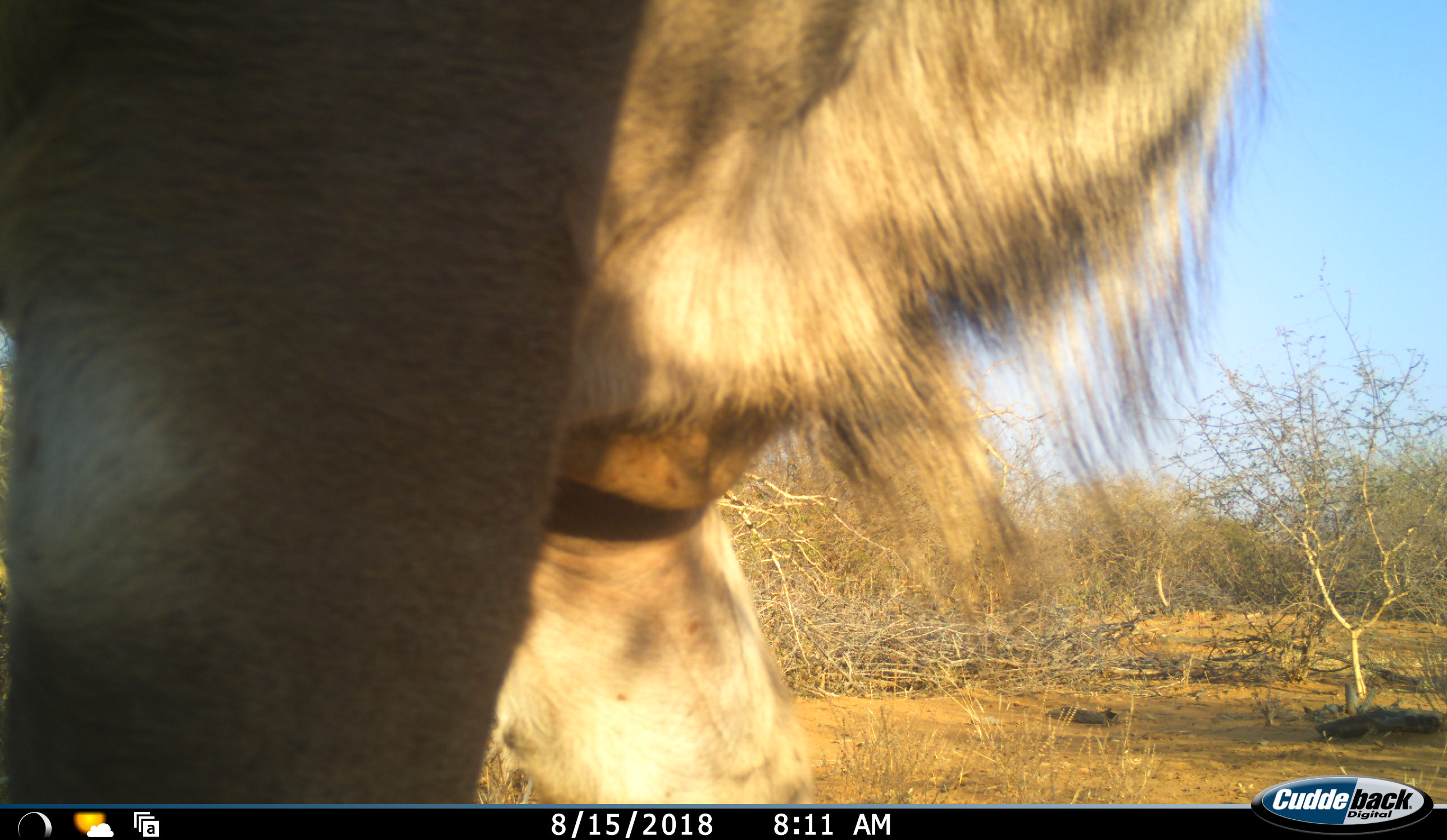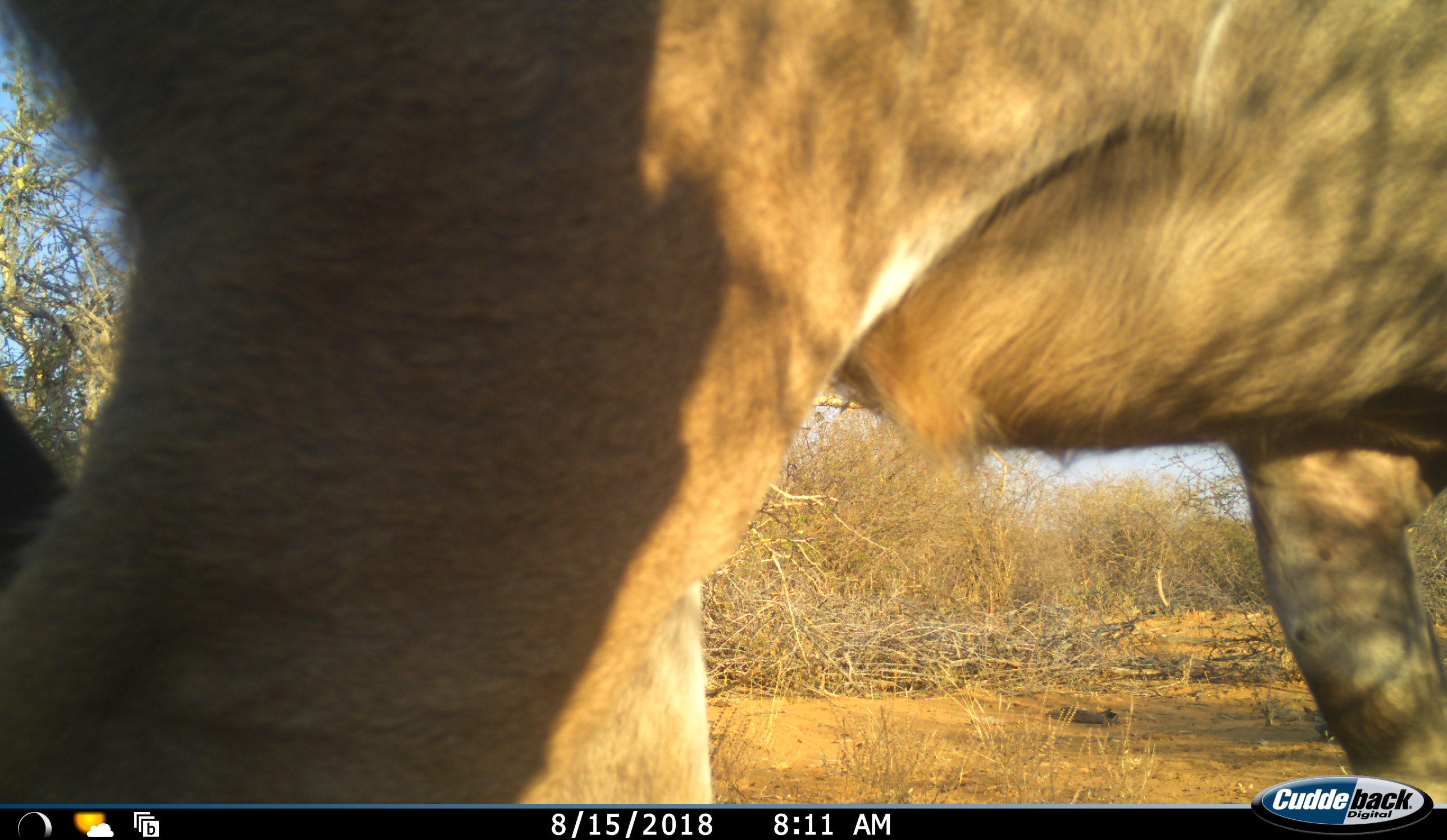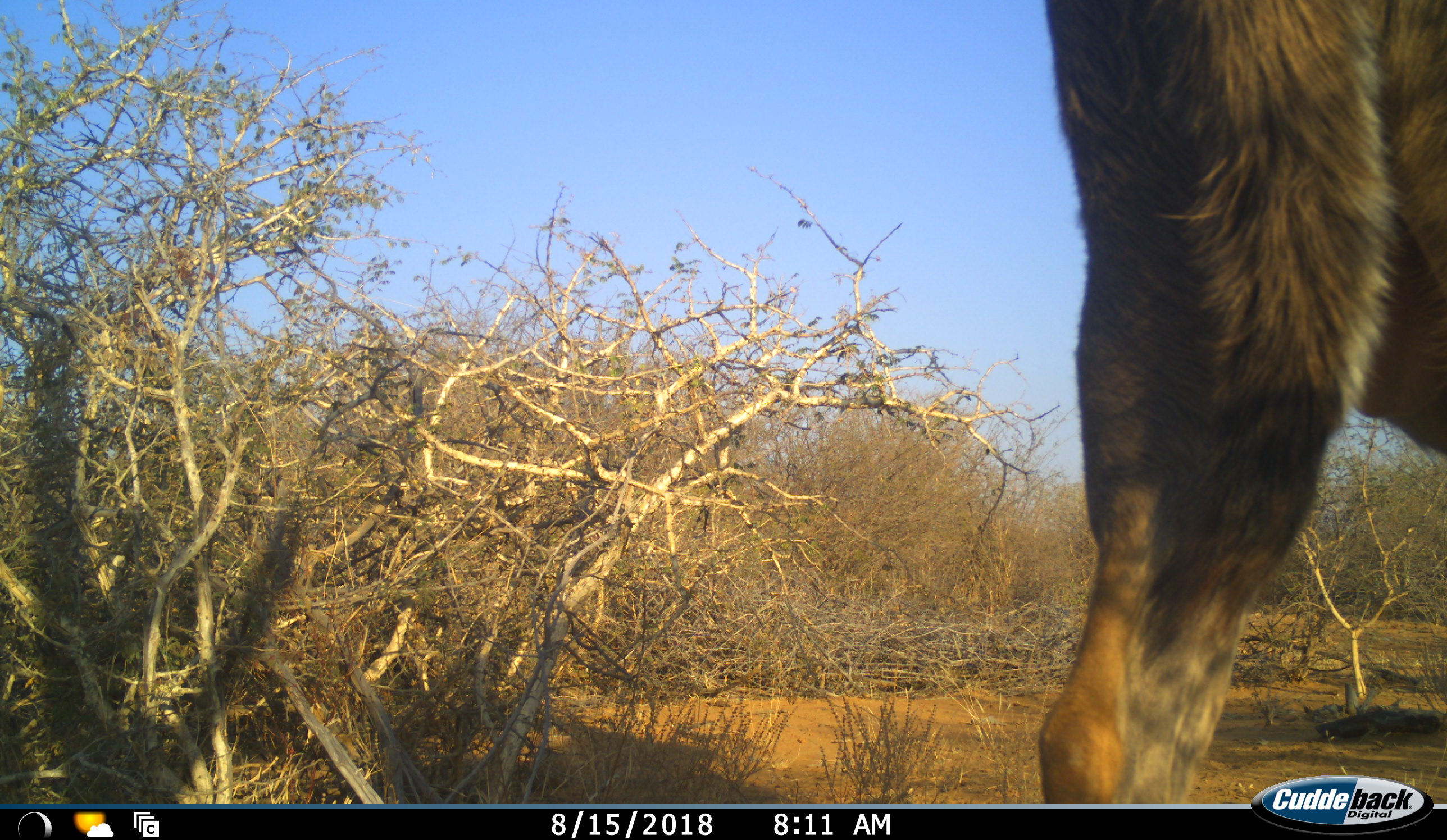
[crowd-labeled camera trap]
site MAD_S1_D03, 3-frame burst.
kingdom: Animalia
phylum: Chordata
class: Mammalia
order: Artiodactyla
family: Bovidae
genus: Aepyceros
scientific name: Aepyceros melampus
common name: impala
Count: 1.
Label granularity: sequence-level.